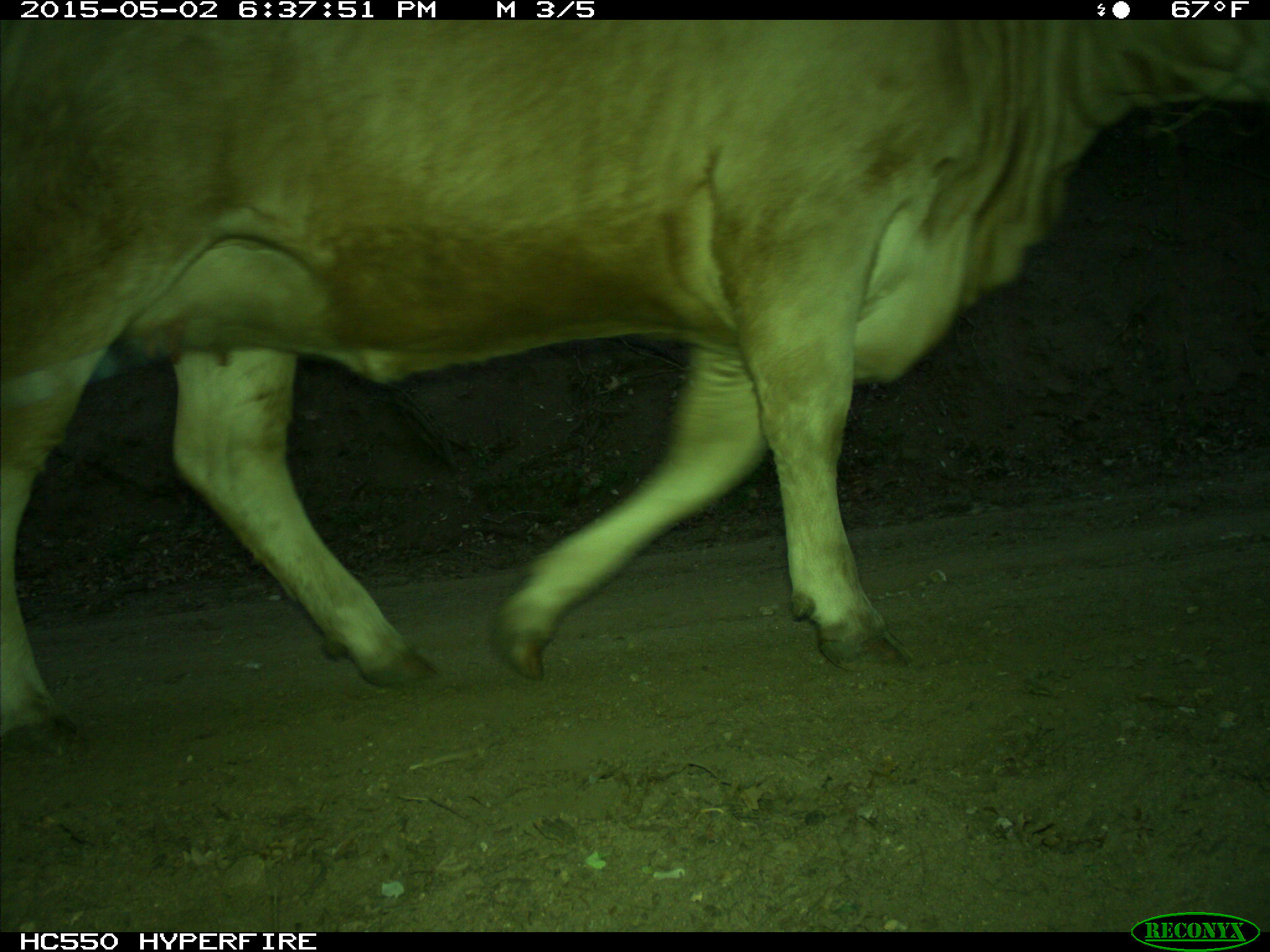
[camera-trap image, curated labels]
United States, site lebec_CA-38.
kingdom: Animalia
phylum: Chordata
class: Mammalia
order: Artiodactyla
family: Bovidae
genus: Bos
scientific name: Bos taurus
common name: domestic cow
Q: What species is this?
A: Bos taurus (domestic cow).